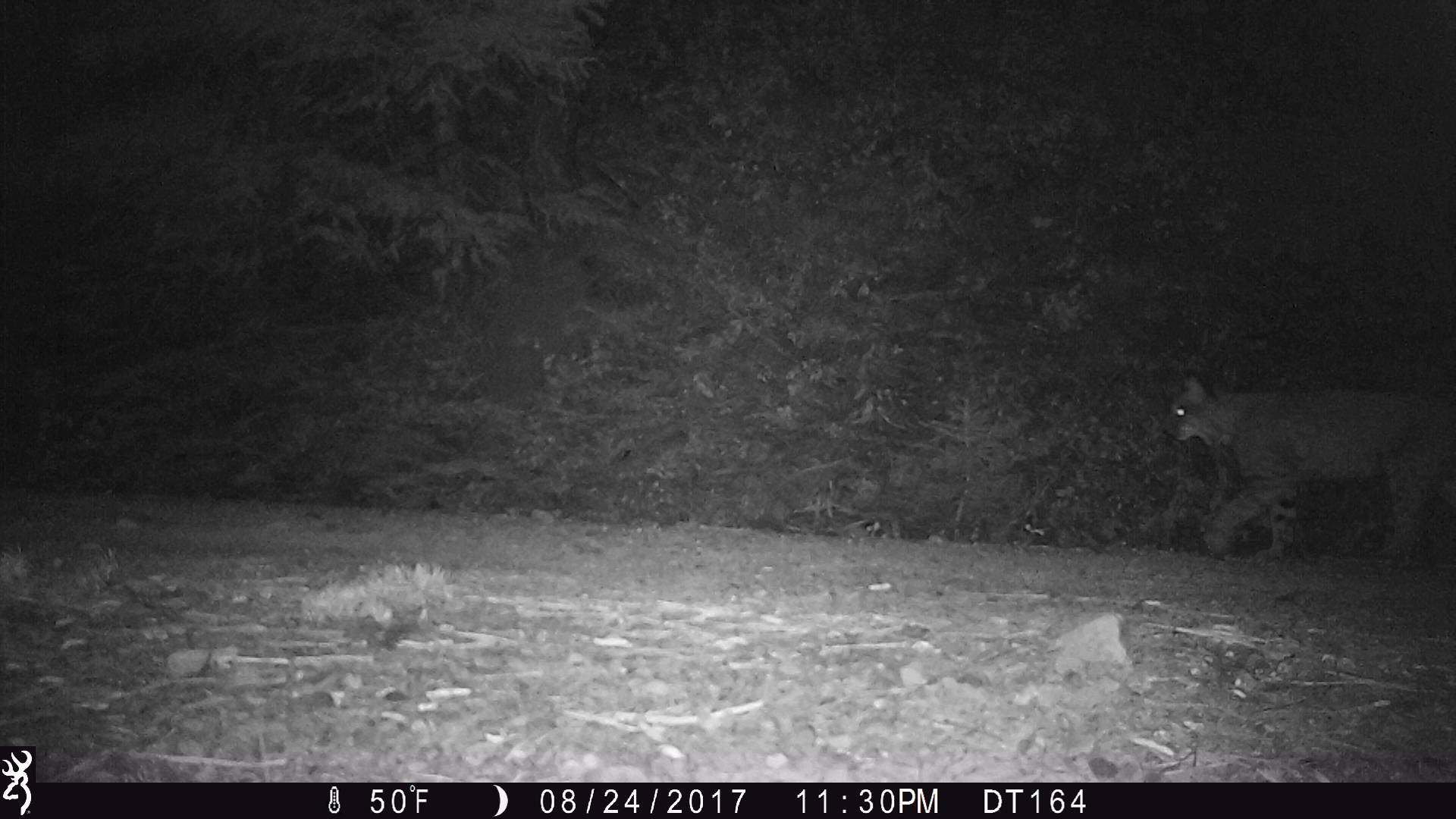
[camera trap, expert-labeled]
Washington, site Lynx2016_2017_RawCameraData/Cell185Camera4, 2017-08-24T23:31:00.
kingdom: Animalia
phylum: Chordata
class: Mammalia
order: Carnivora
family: Felidae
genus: Lynx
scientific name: Lynx rufus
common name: bobcat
Lynx rufus (bobcat). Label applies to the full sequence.